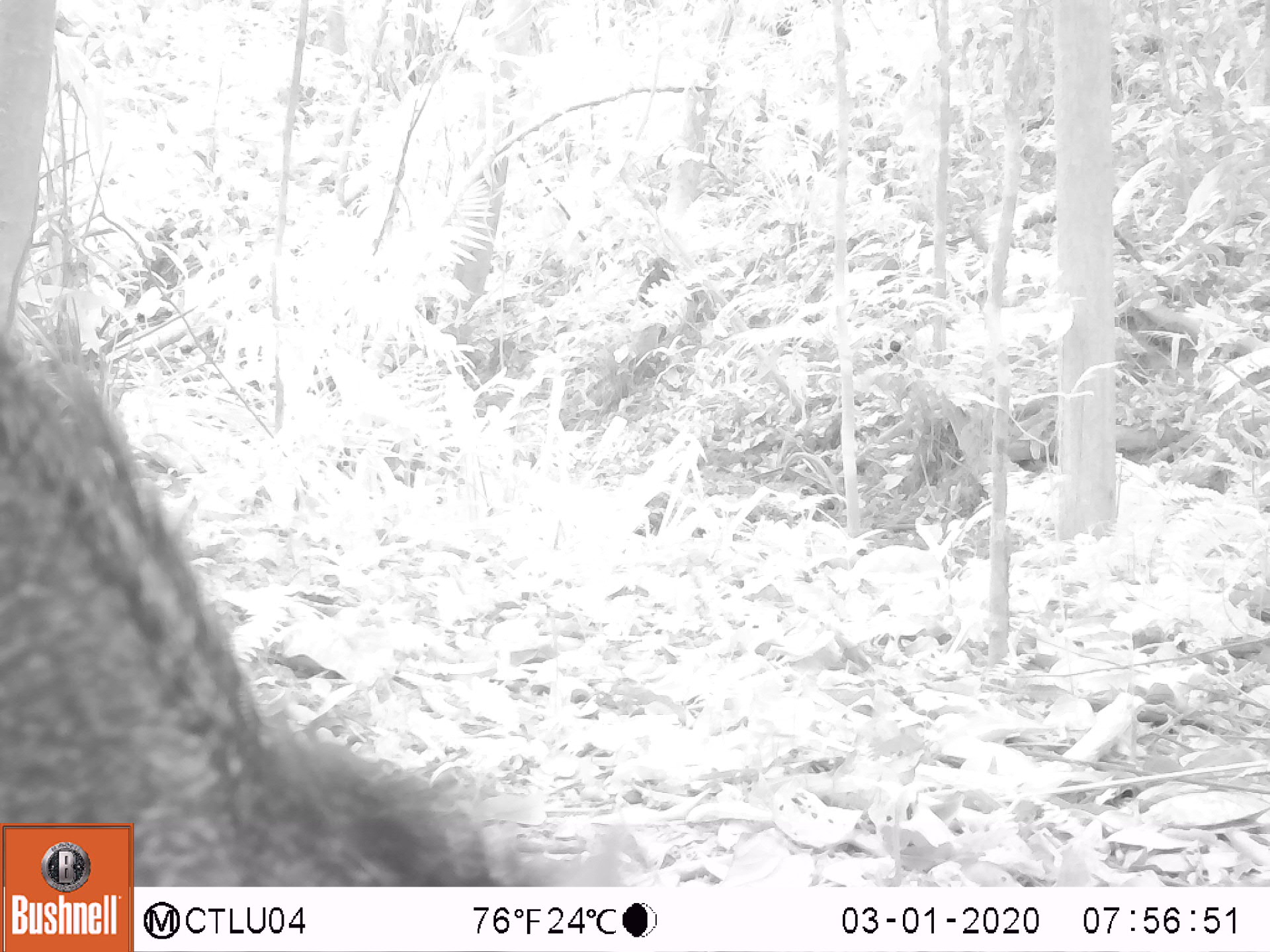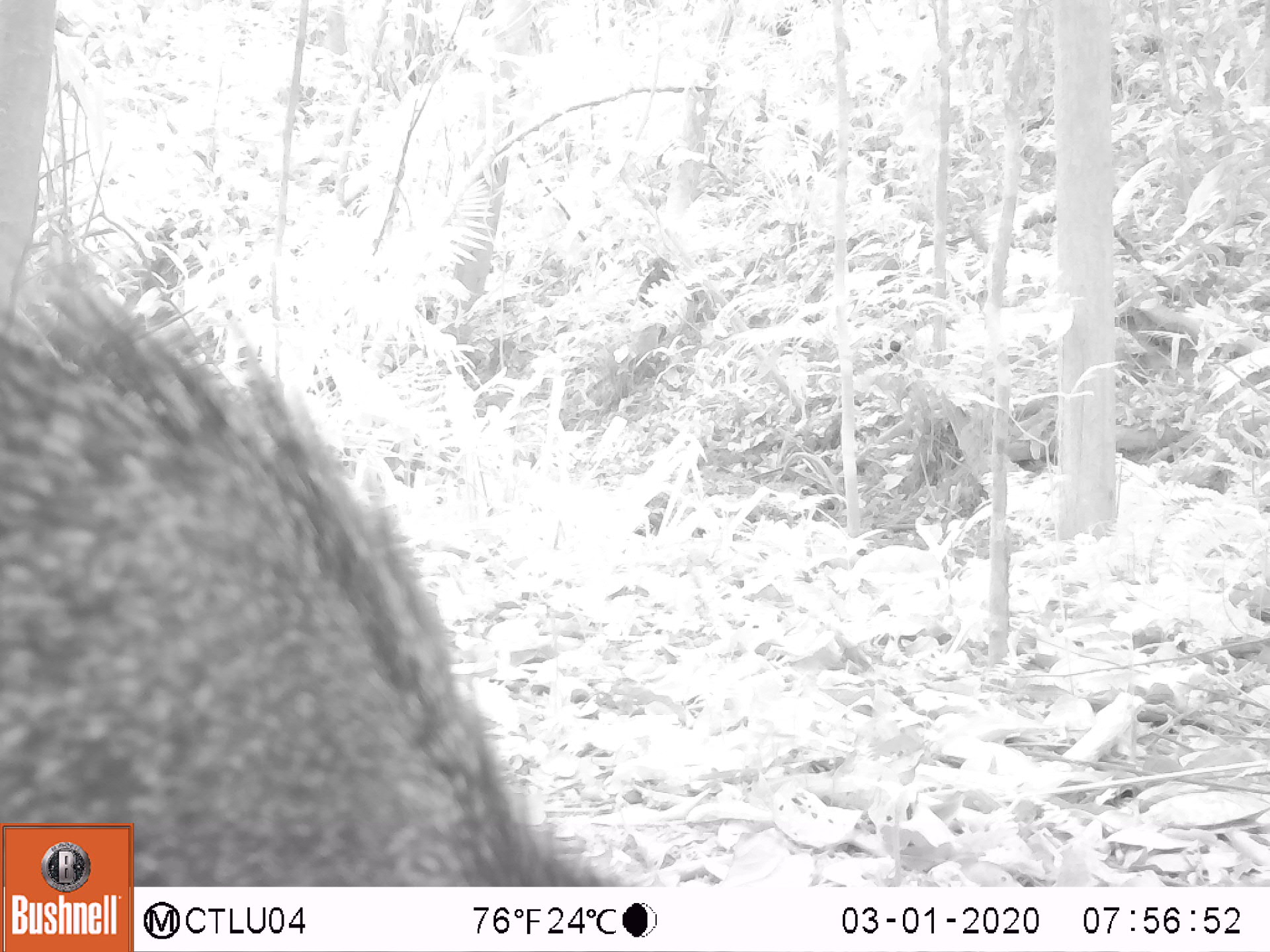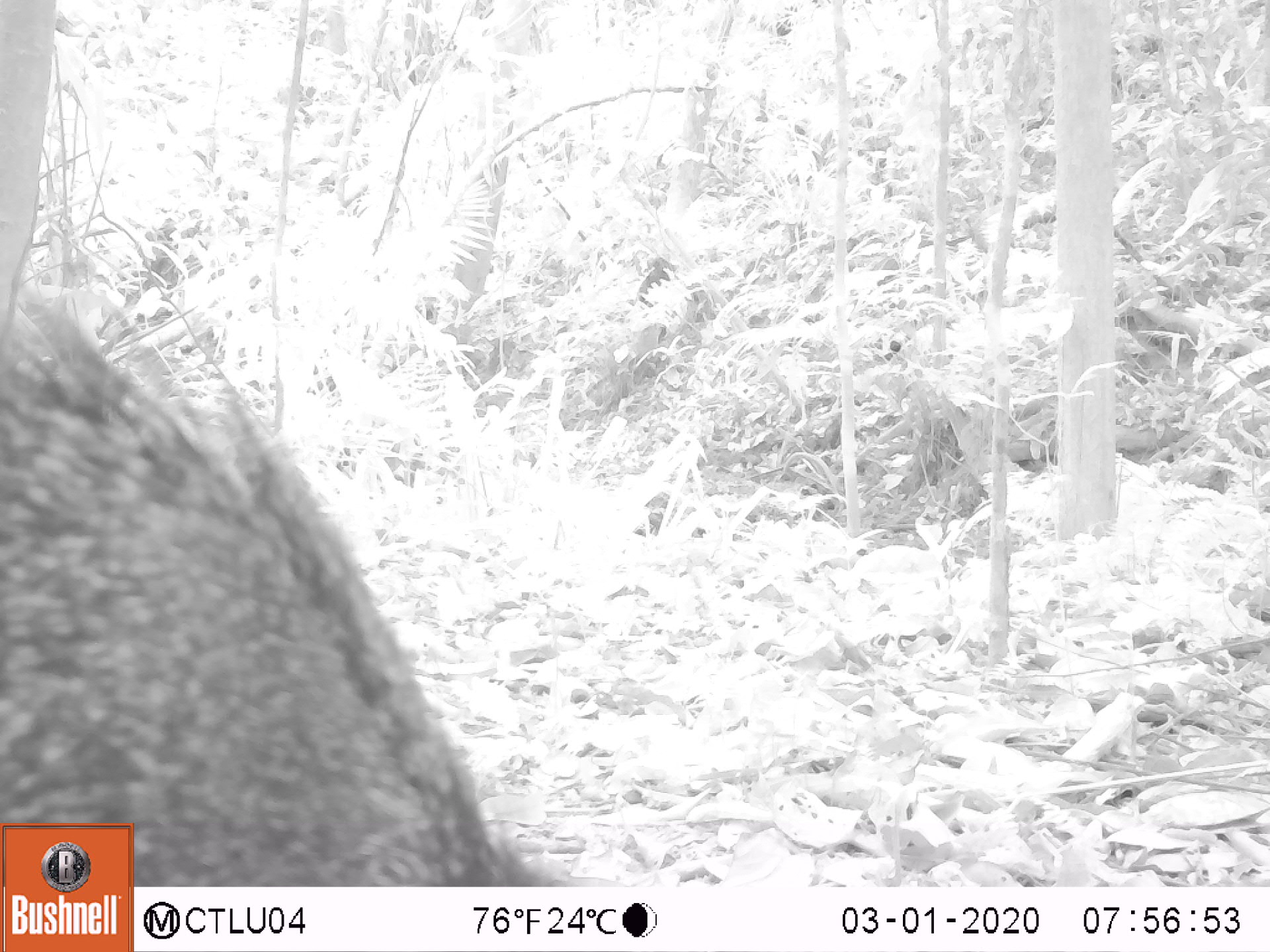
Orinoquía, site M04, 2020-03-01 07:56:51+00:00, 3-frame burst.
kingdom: Animalia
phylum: Chordata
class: Mammalia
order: Artiodactyla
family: Tayassuidae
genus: Pecari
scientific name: Pecari tajacu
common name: collared peccary